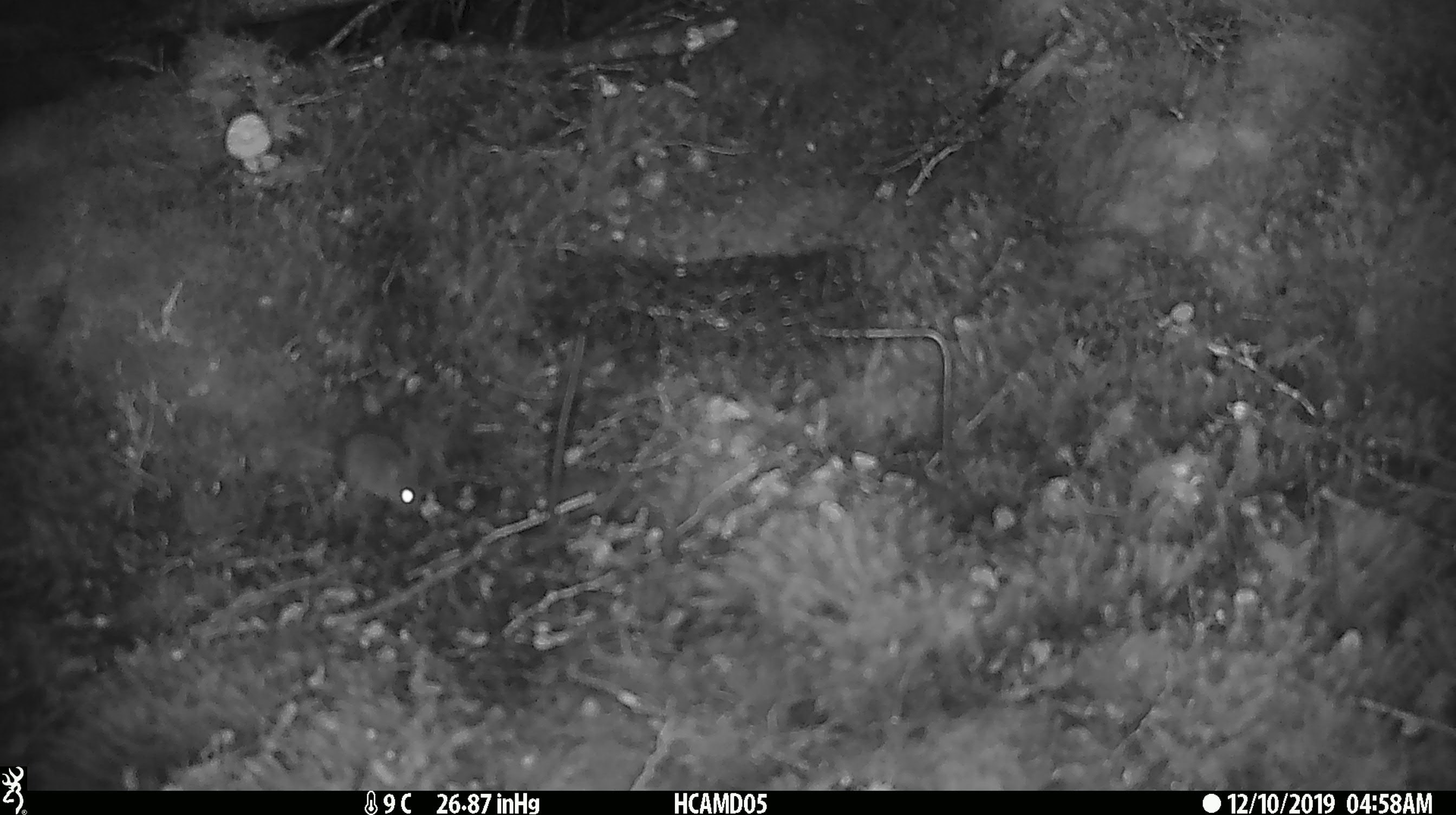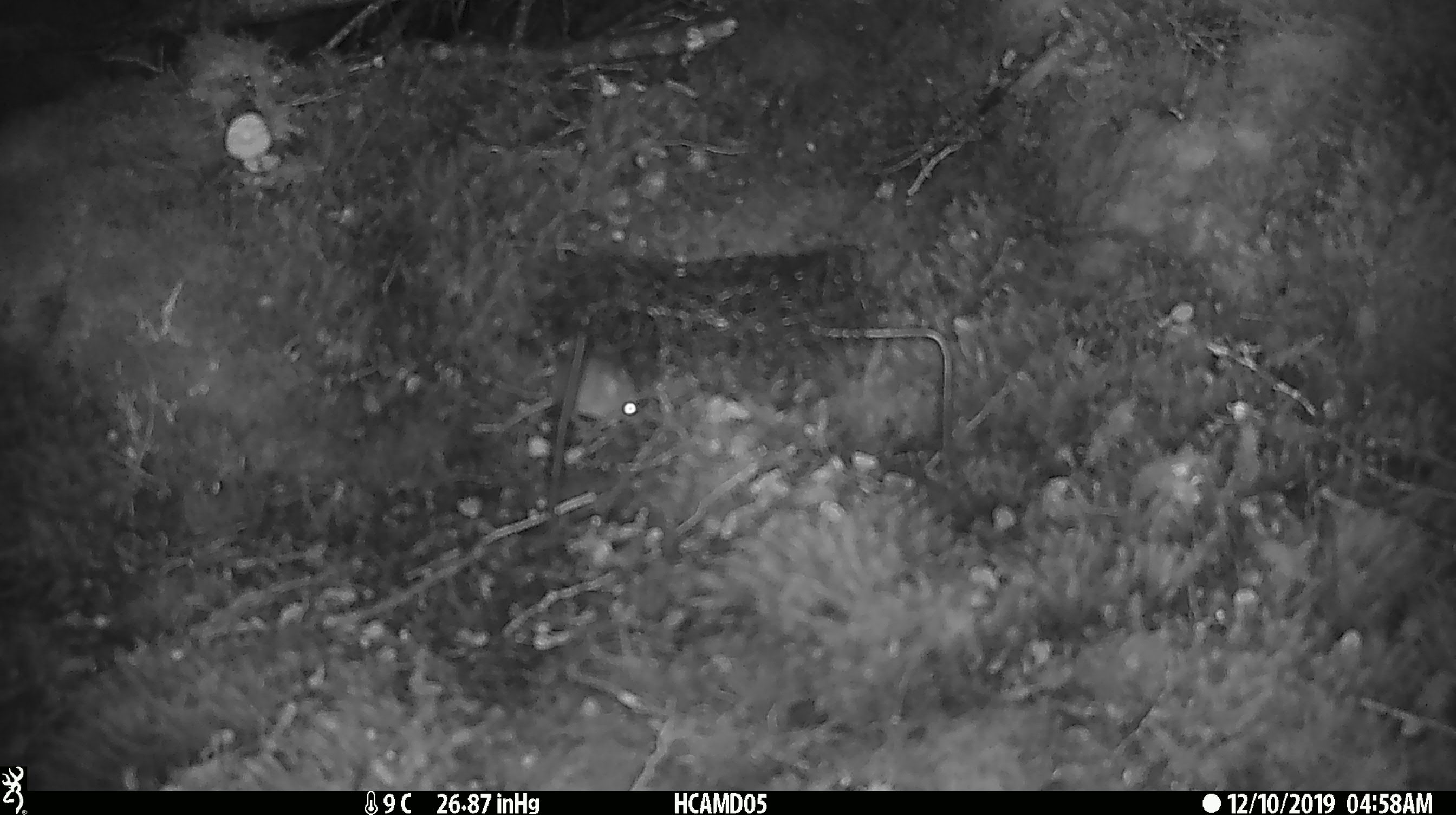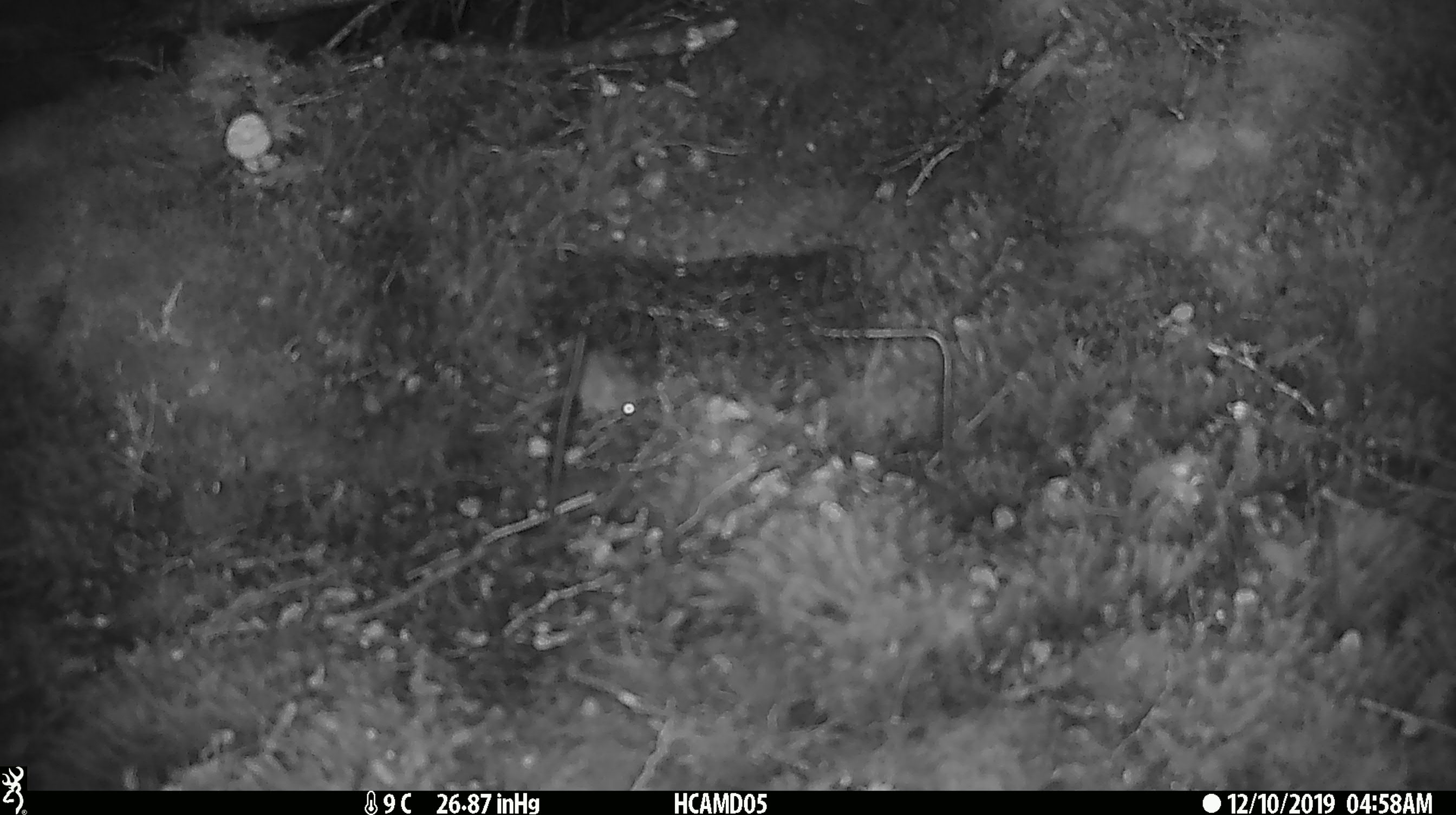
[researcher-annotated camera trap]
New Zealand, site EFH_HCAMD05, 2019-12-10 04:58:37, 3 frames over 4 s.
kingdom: Animalia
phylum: Chordata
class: Mammalia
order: Rodentia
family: Muridae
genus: Mus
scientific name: Mus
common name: mouse